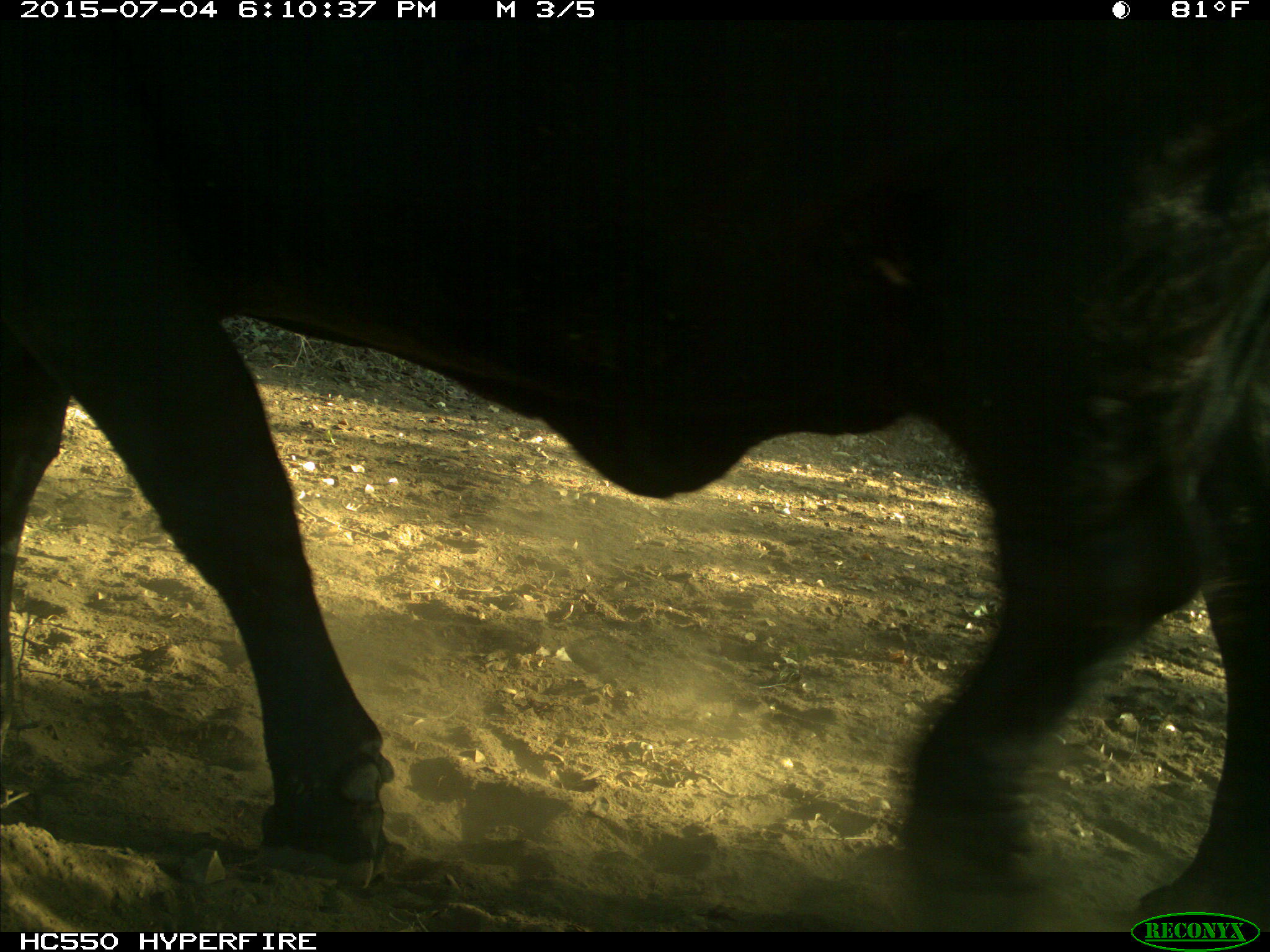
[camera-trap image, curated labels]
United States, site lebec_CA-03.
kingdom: Animalia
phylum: Chordata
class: Mammalia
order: Artiodactyla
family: Bovidae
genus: Bos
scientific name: Bos taurus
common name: domestic cow